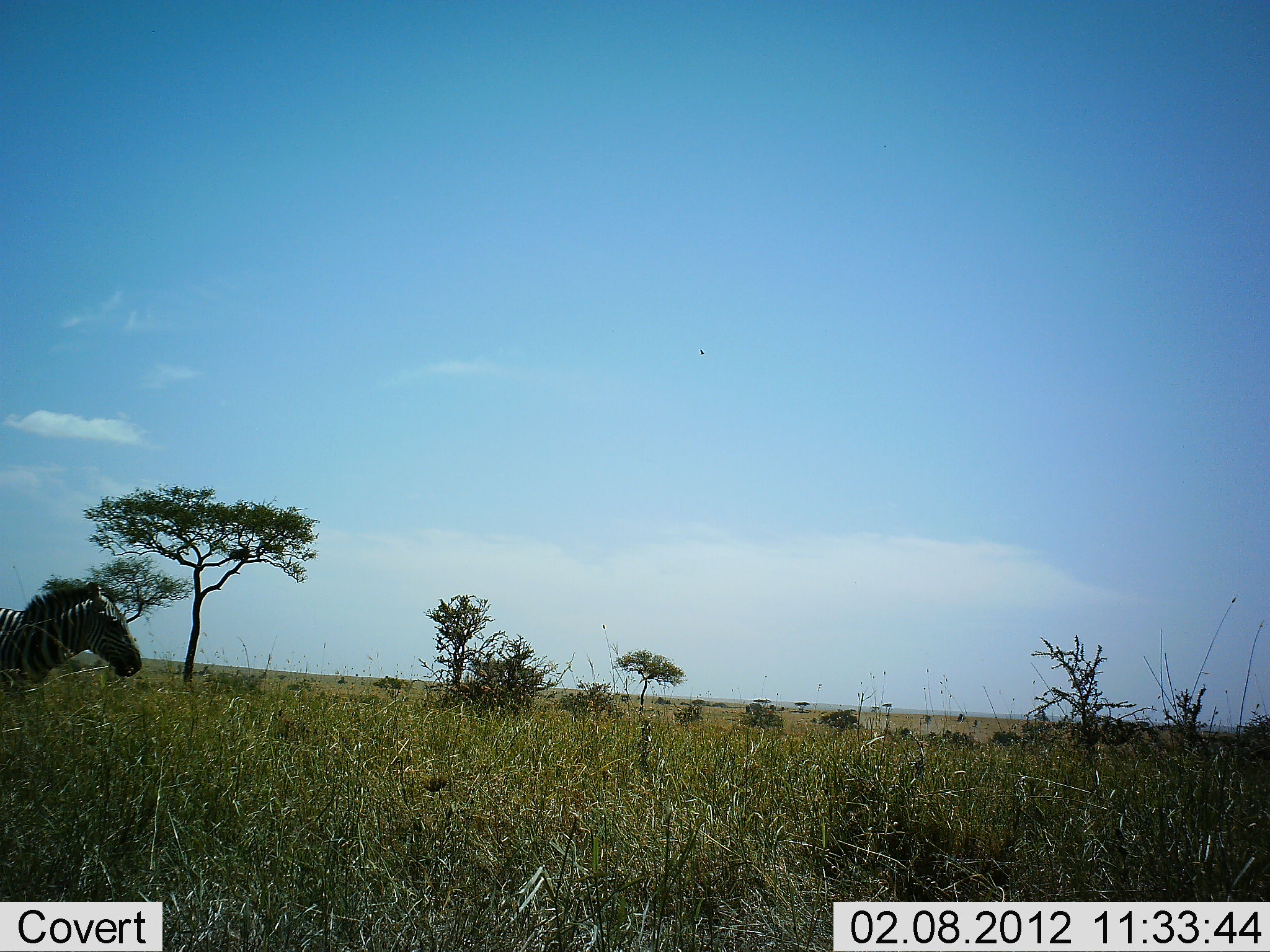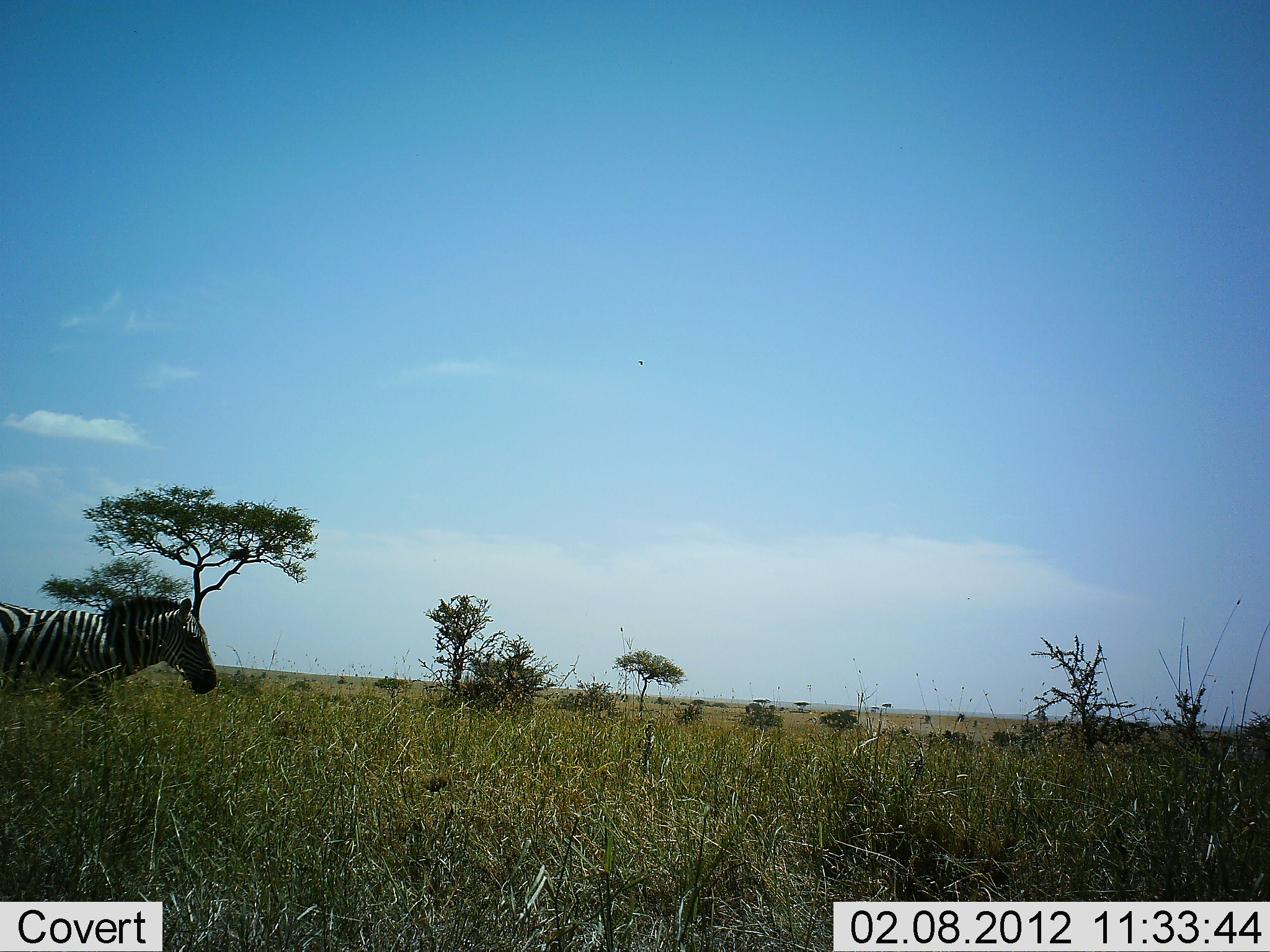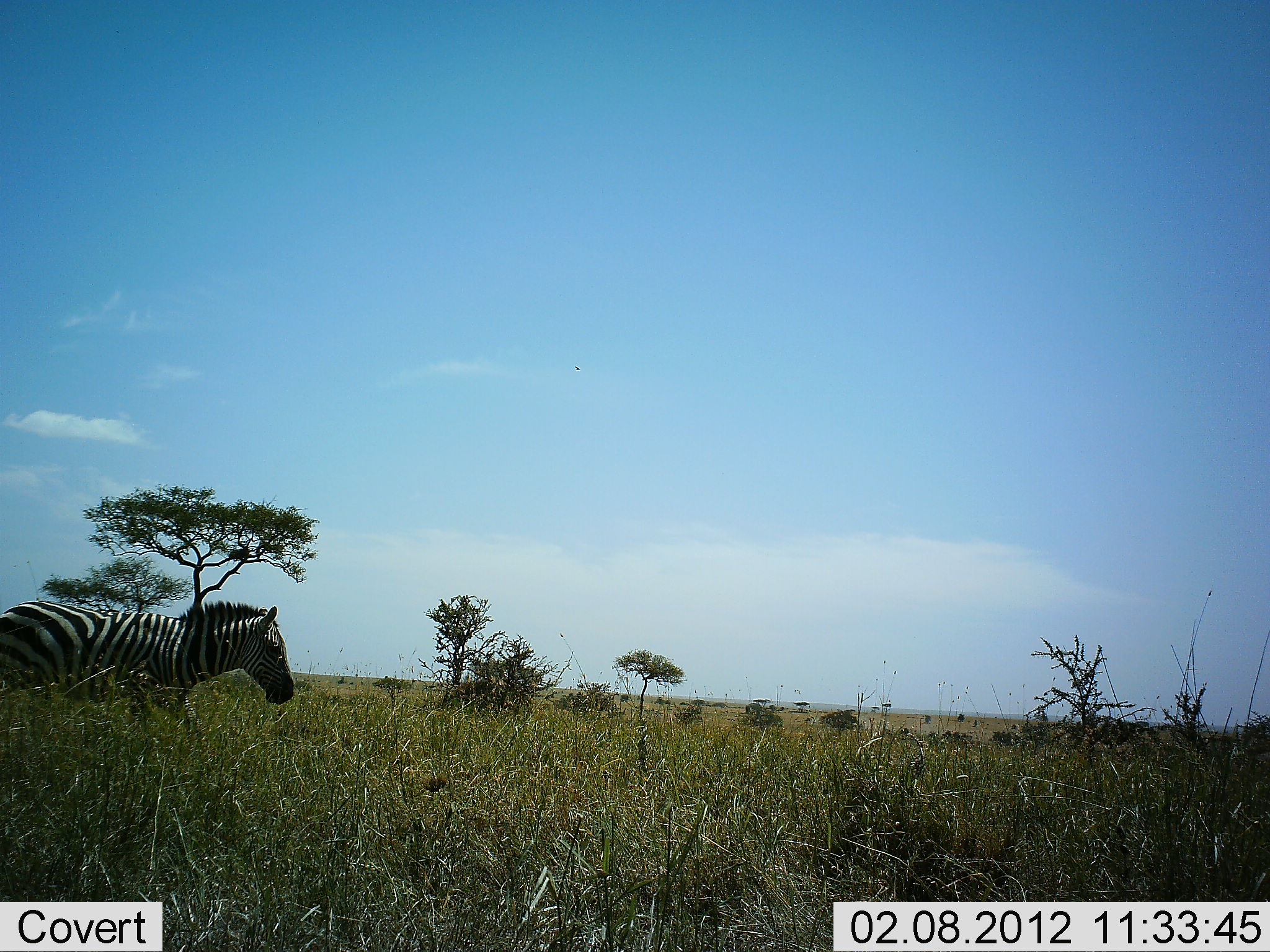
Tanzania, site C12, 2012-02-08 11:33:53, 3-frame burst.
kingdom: Animalia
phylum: Chordata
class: Mammalia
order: Perissodactyla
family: Equidae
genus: Equus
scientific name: Equus quagga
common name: plains zebra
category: zebra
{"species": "zebra (plains zebra) (Equus quagga)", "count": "1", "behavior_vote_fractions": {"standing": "9%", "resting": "0%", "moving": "94%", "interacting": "0%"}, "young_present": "0%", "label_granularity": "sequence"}